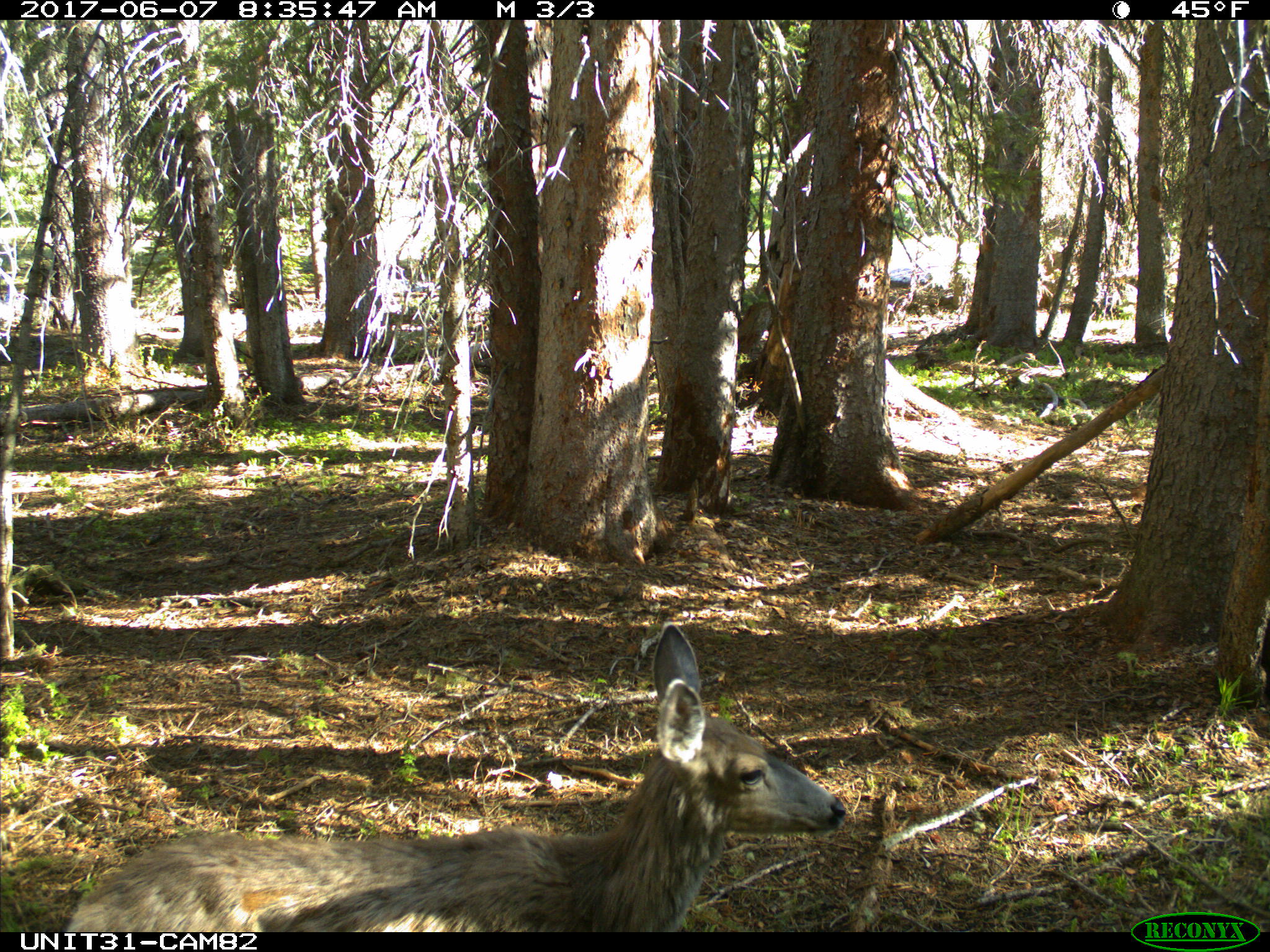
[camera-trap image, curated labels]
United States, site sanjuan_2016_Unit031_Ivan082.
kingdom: Animalia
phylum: Chordata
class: Mammalia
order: Artiodactyla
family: Cervidae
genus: Odocoileus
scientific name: Odocoileus hemionus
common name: mule deer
Odocoileus hemionus (mule deer).